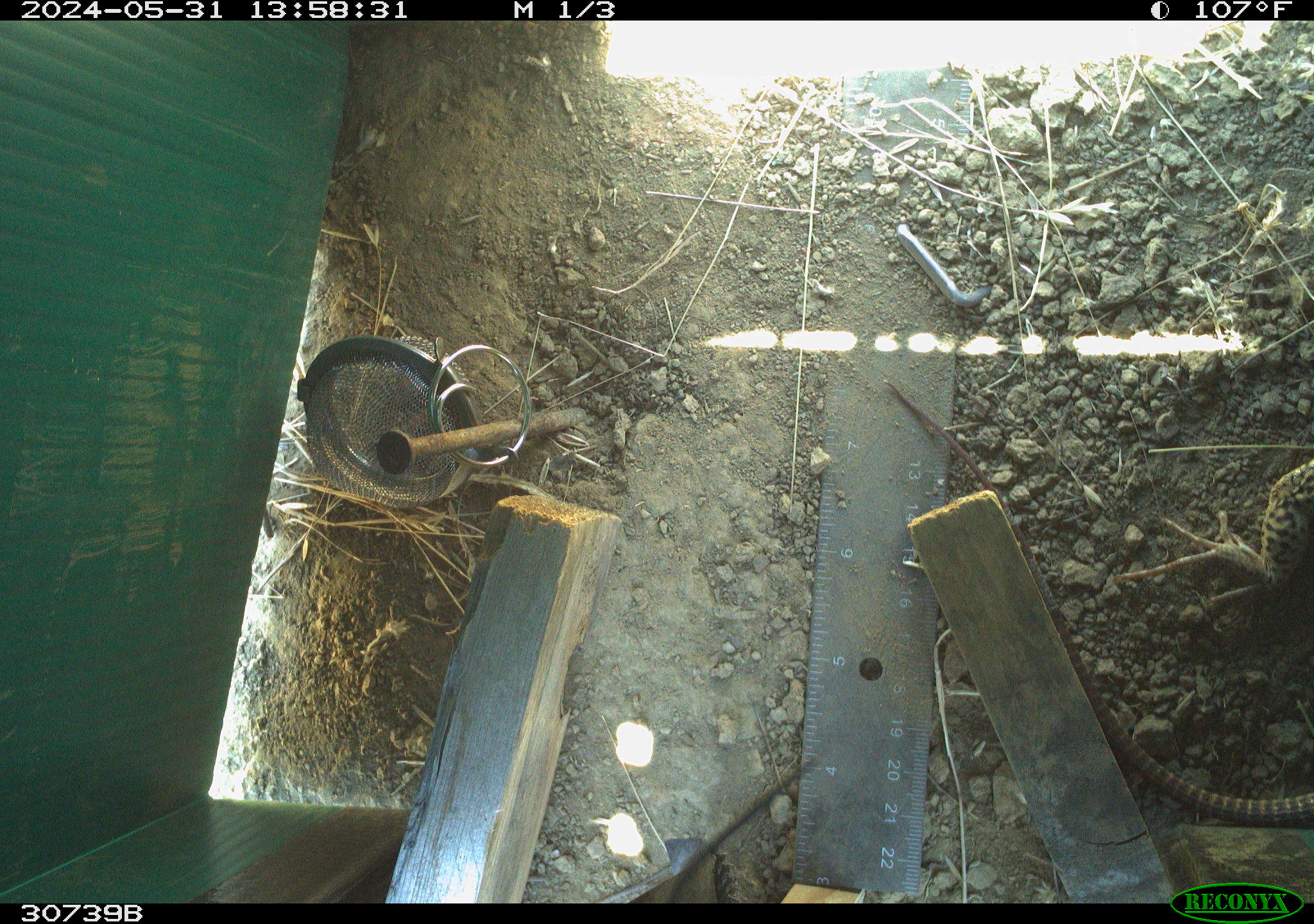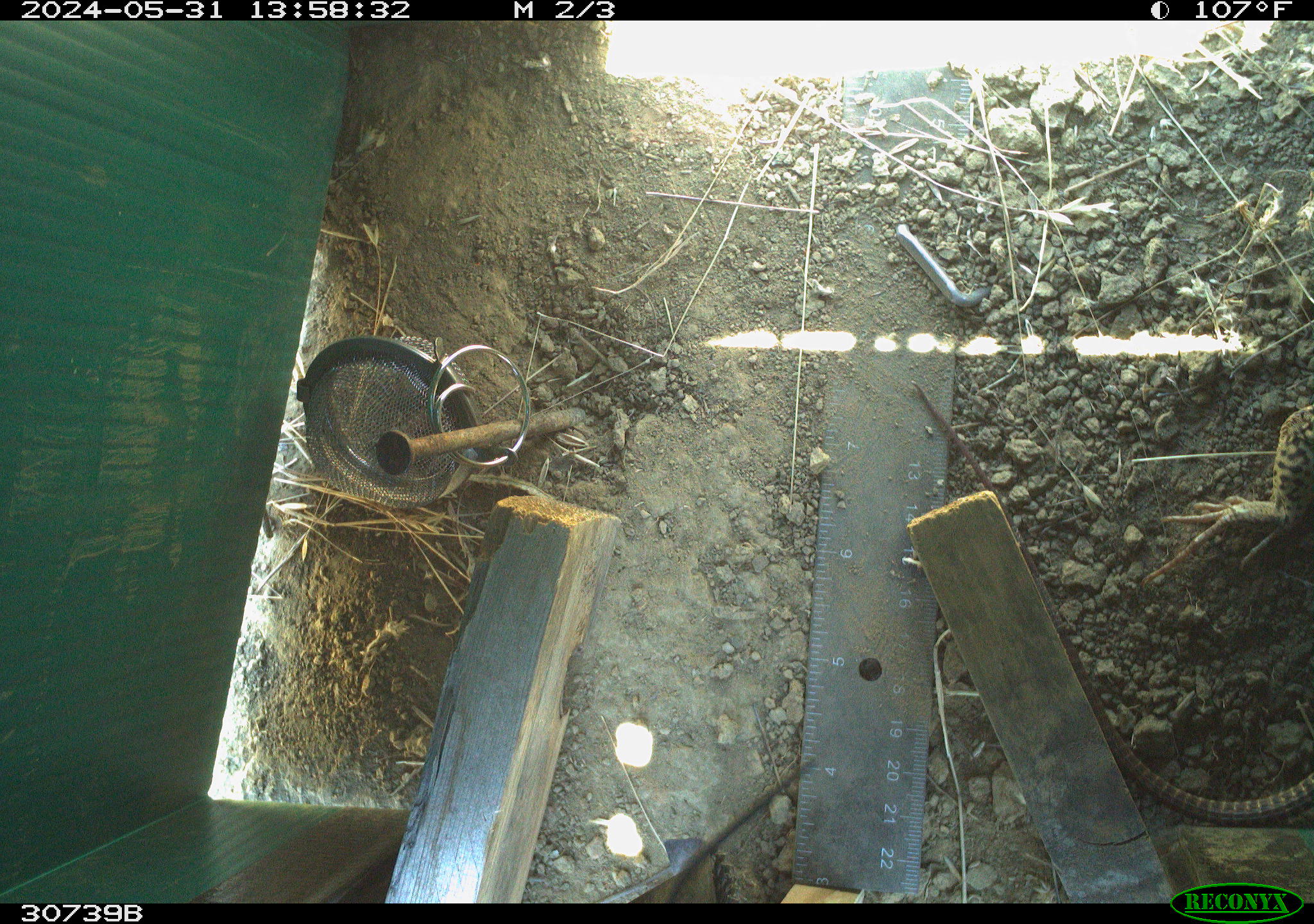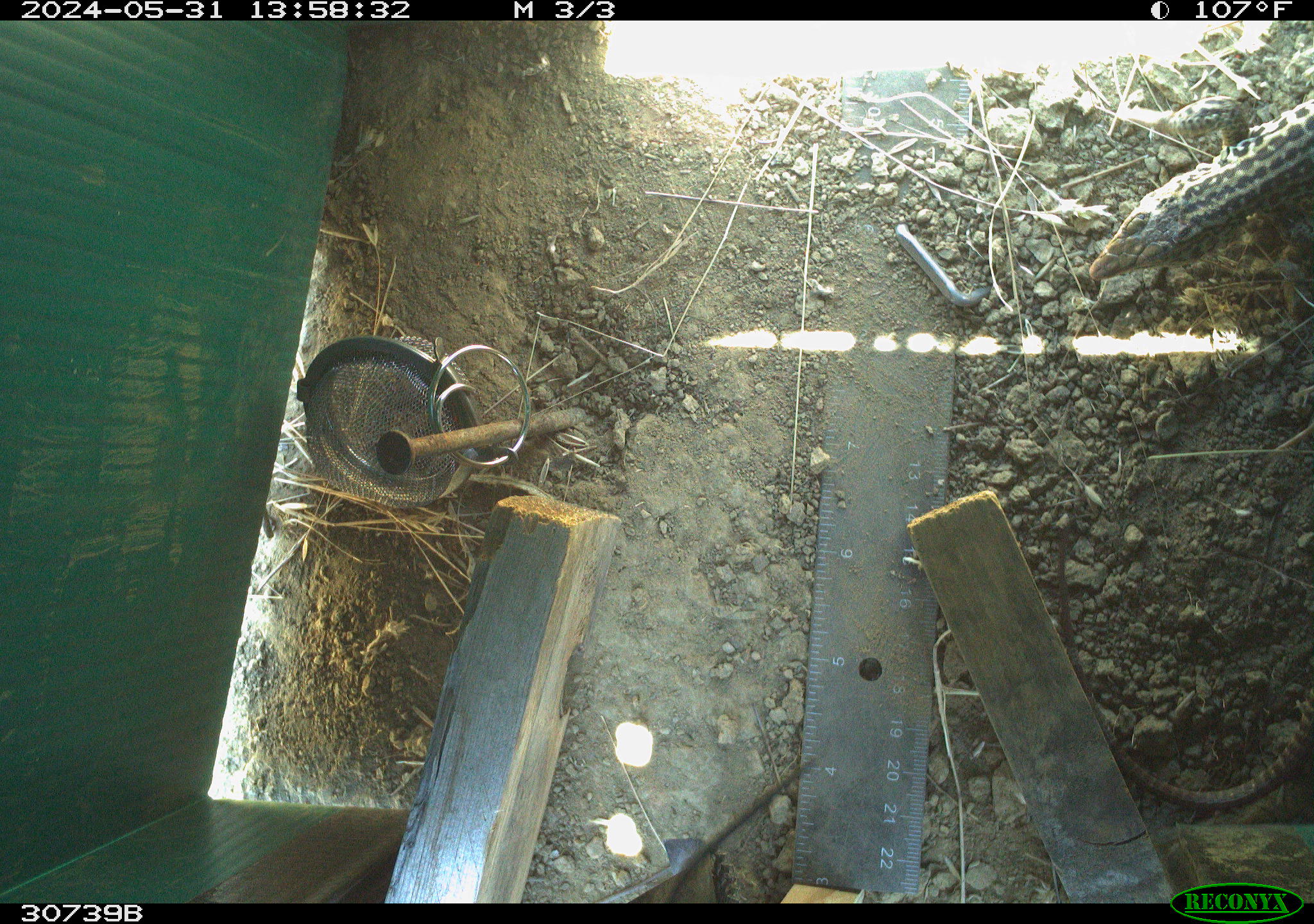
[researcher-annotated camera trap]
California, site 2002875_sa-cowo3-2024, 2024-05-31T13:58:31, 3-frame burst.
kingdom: Animalia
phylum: Chordata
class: Reptilia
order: Squamata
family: Teiidae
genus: Aspidoscelis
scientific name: Aspidoscelis tigris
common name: western whiptail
Western whiptail (Aspidoscelis tigris).